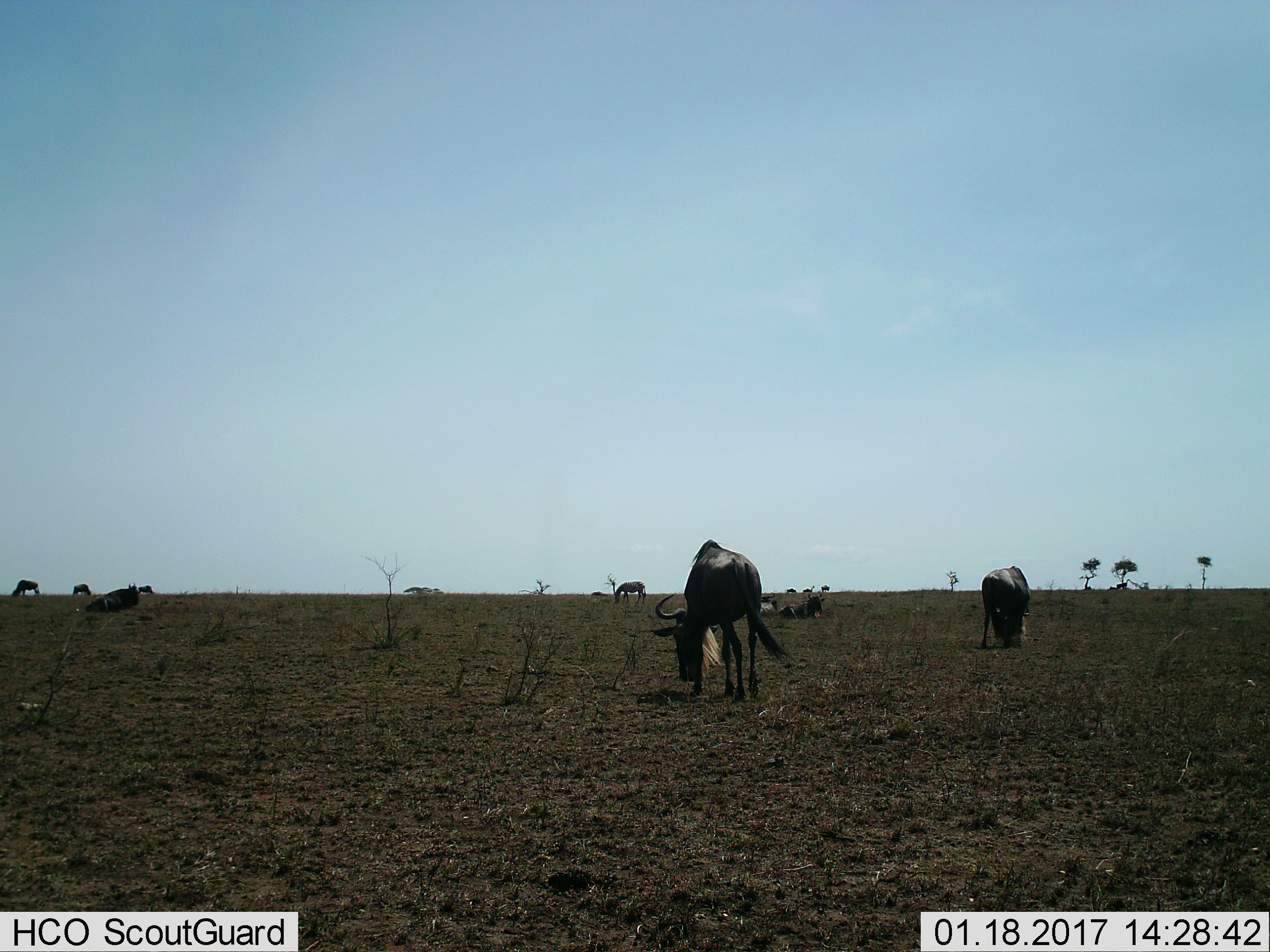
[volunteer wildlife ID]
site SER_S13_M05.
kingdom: Animalia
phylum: Chordata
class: Mammalia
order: Artiodactyla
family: Bovidae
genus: Connochaetes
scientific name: Connochaetes taurinus taurinus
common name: blue wildebeest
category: wildebeestblue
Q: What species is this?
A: Wildebeestblue (blue wildebeest) (Connochaetes taurinus taurinus).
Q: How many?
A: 8.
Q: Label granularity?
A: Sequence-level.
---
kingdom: Animalia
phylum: Chordata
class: Mammalia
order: Perissodactyla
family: Equidae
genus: Equus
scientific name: Equus quagga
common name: plains zebra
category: zebraplains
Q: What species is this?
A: Zebraplains (plains zebra) (Equus quagga).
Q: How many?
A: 1.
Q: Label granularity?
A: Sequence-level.